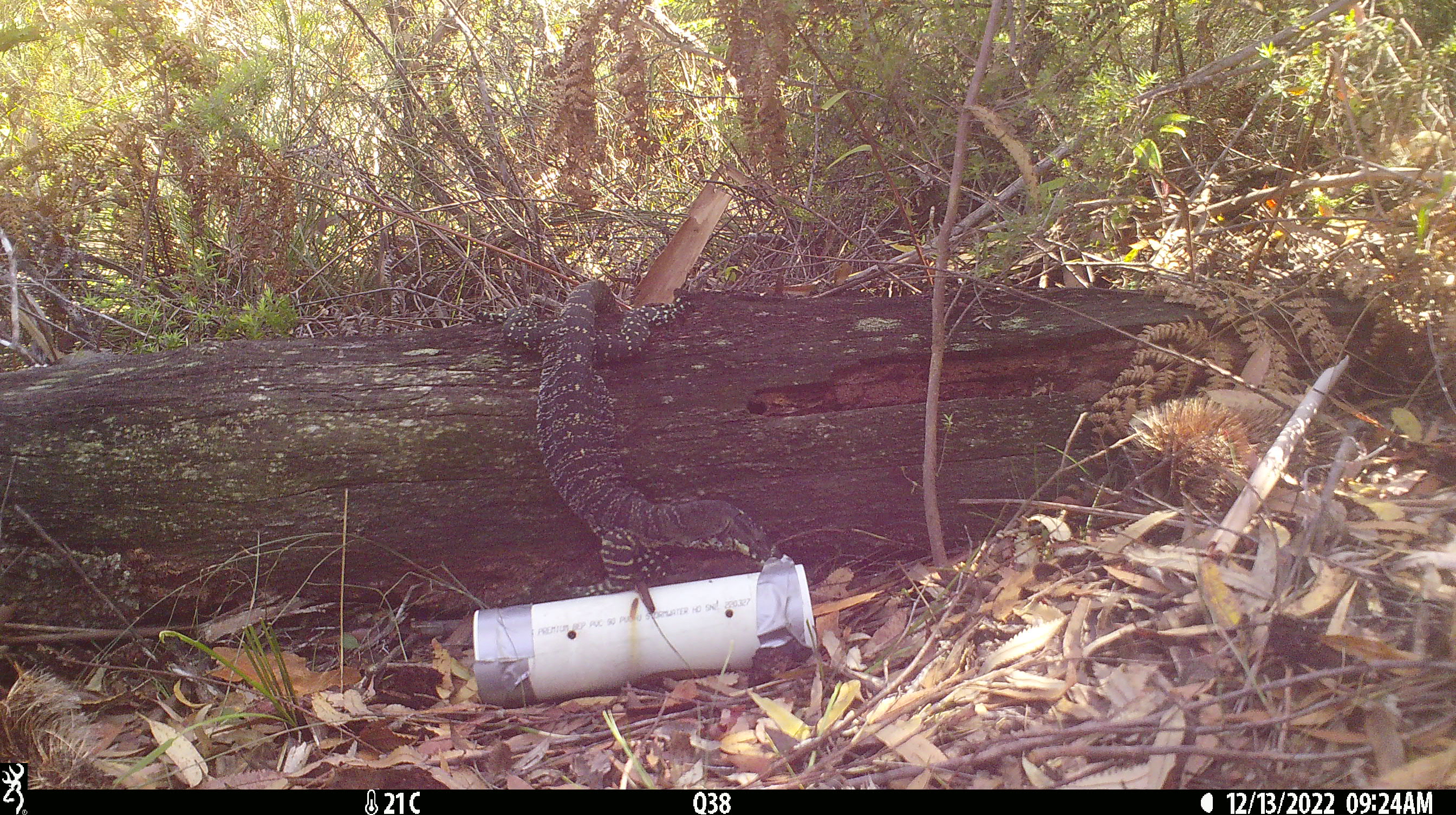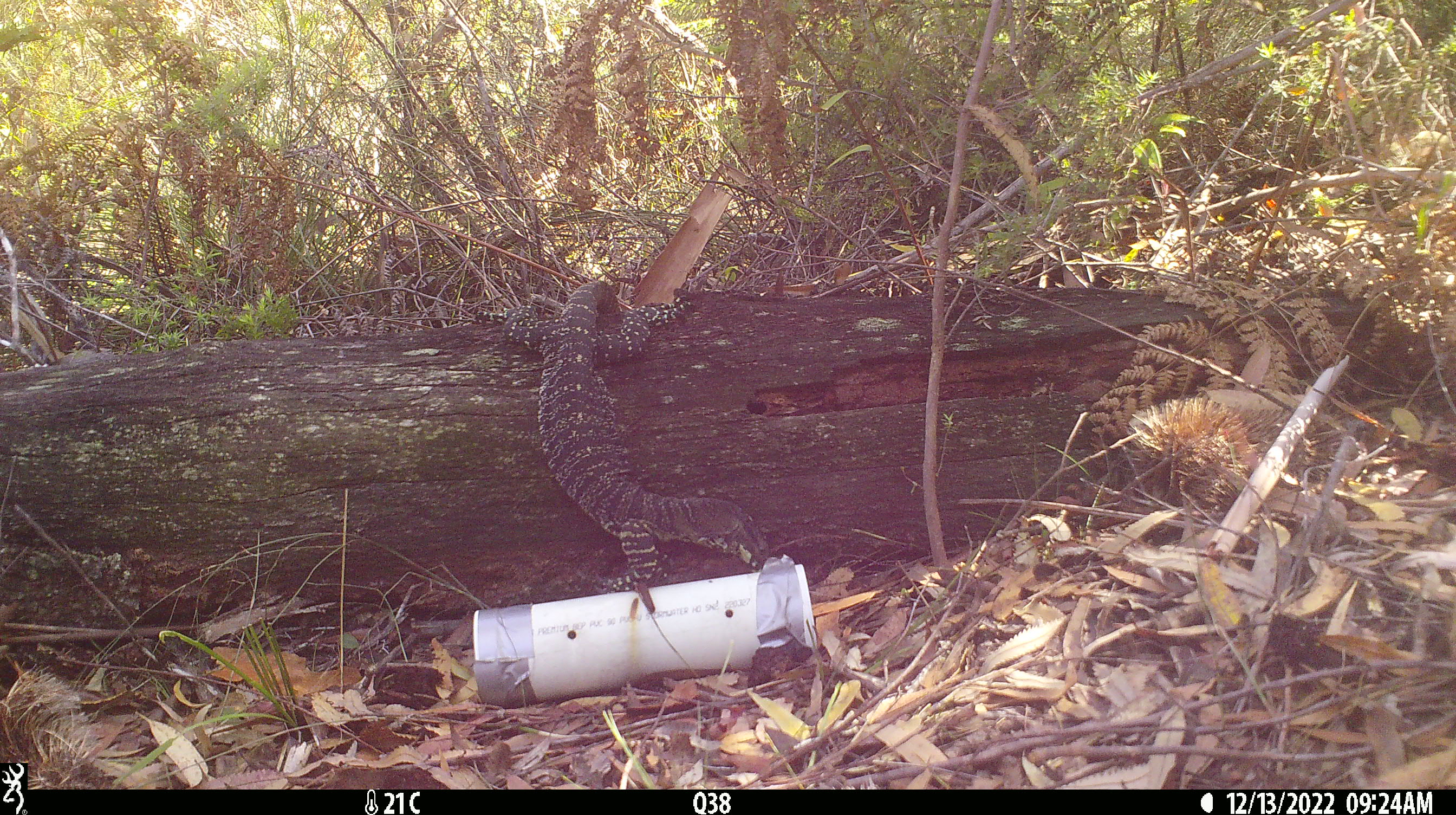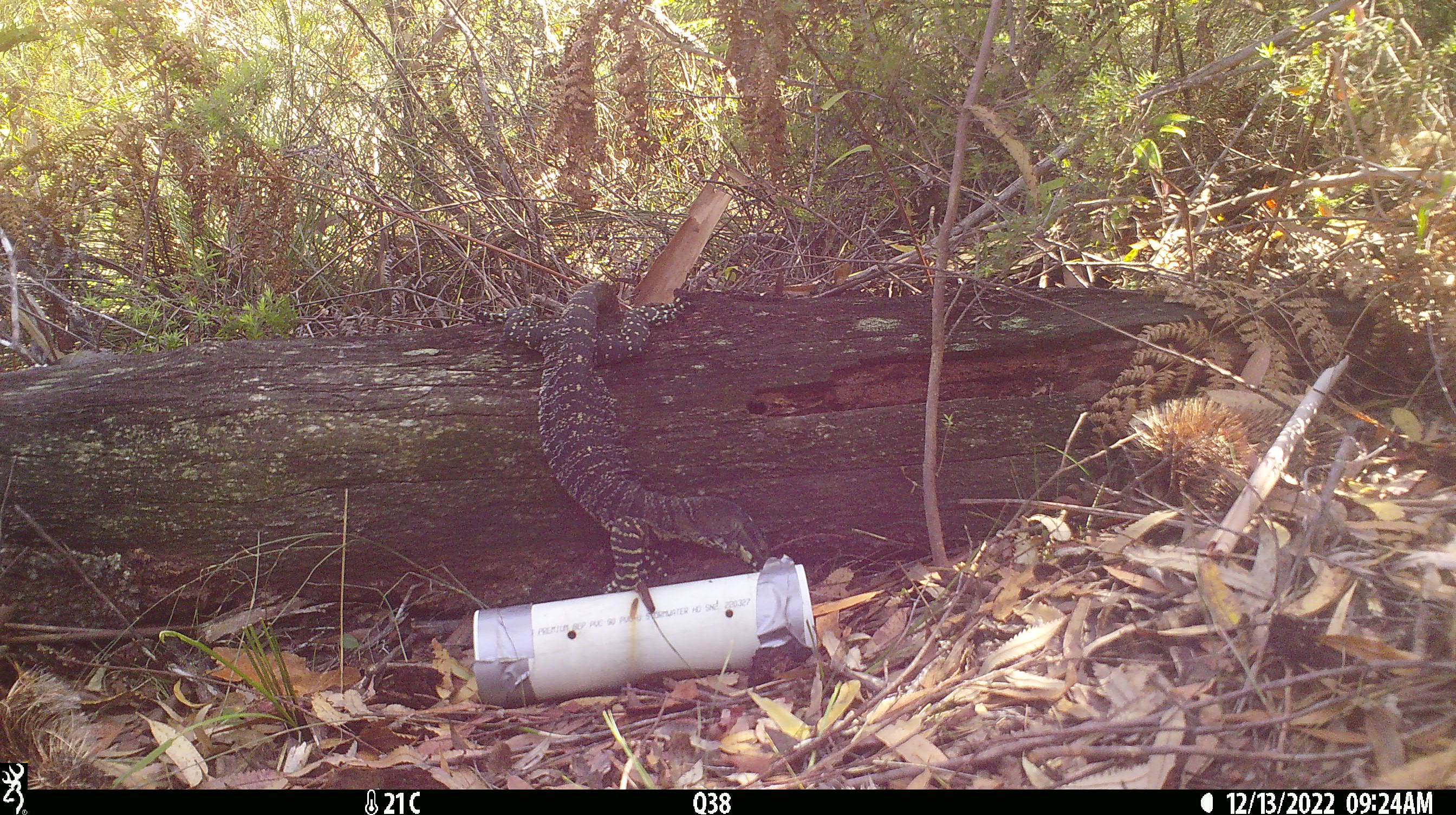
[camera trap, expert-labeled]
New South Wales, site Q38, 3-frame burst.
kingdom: Animalia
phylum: Chordata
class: Reptilia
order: Squamata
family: Varanidae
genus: Varanus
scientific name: Varanus varius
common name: lace monitor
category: goanna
Goanna (lace monitor) (Varanus varius).